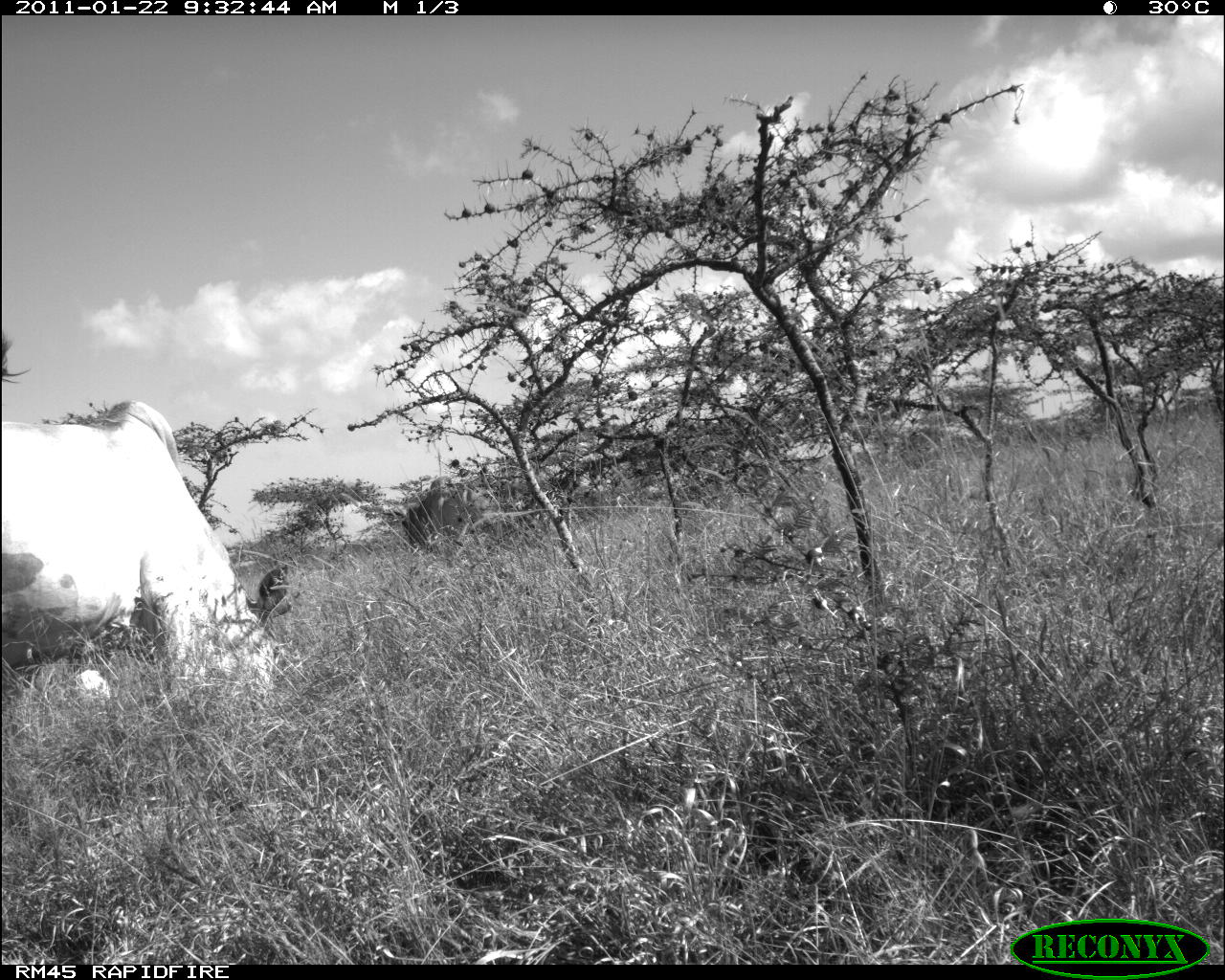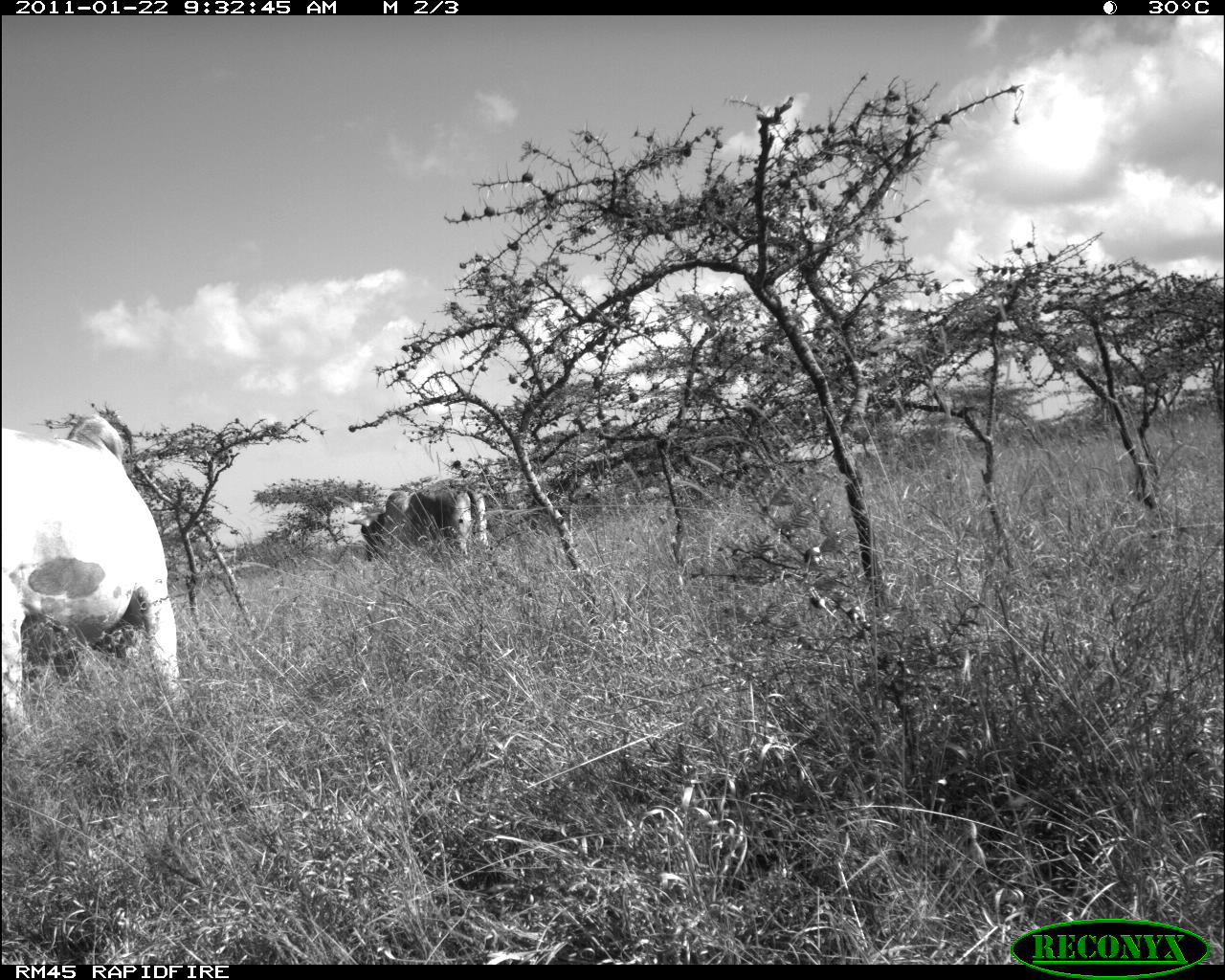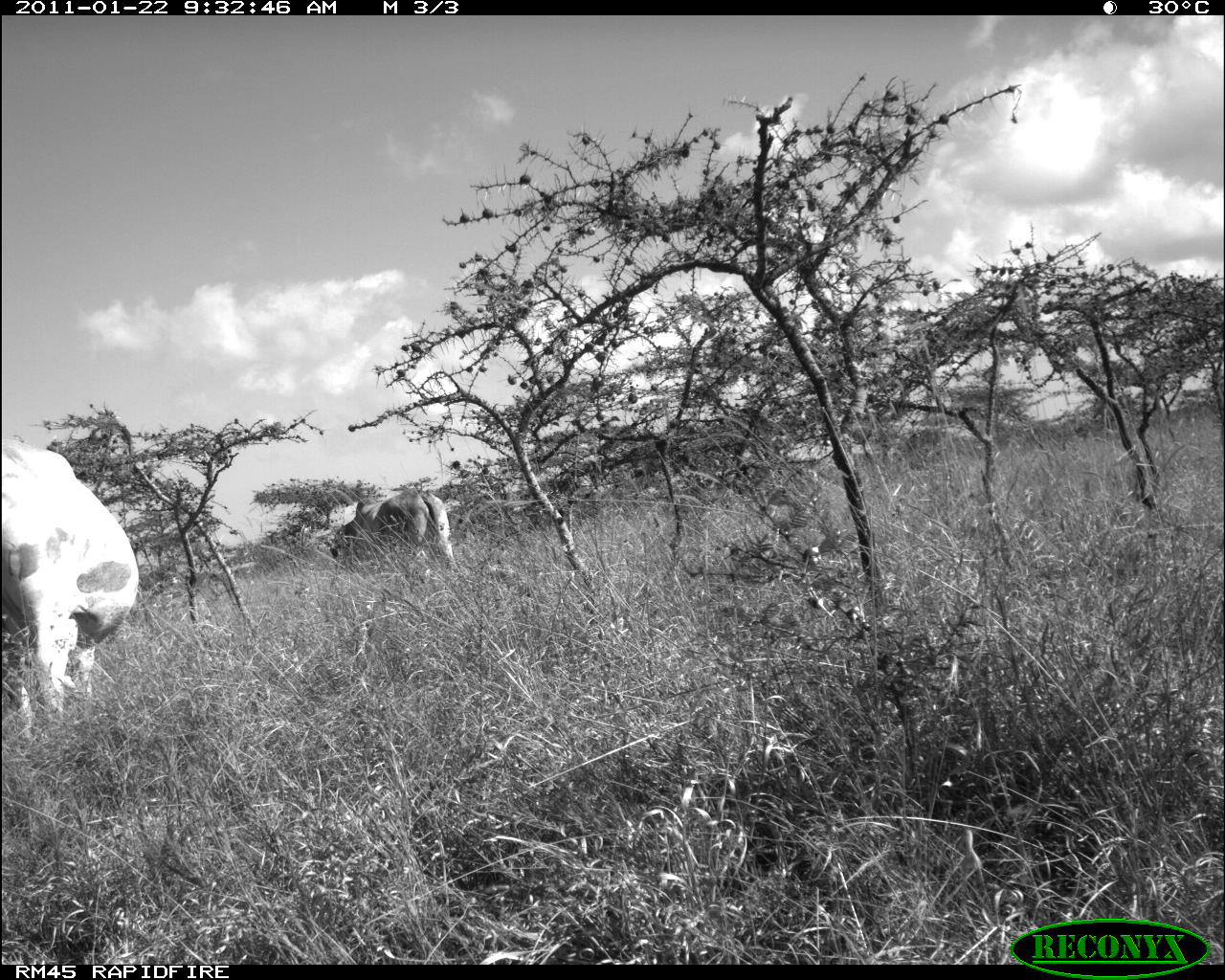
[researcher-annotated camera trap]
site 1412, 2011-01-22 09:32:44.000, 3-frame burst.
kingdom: Animalia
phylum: Chordata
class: Mammalia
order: Artiodactyla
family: Bovidae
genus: Bos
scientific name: Bos taurus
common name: domestic cattle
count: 1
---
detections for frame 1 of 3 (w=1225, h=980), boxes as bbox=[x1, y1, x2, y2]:
bos taurus: bbox=[0, 399, 301, 695]; bbox=[381, 475, 506, 548]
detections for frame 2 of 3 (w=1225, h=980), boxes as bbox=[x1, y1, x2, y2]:
bos taurus: bbox=[0, 412, 182, 727]; bbox=[344, 478, 485, 562]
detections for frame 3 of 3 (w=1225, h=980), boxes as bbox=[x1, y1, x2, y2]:
bos taurus: bbox=[0, 436, 138, 727]; bbox=[328, 489, 454, 560]